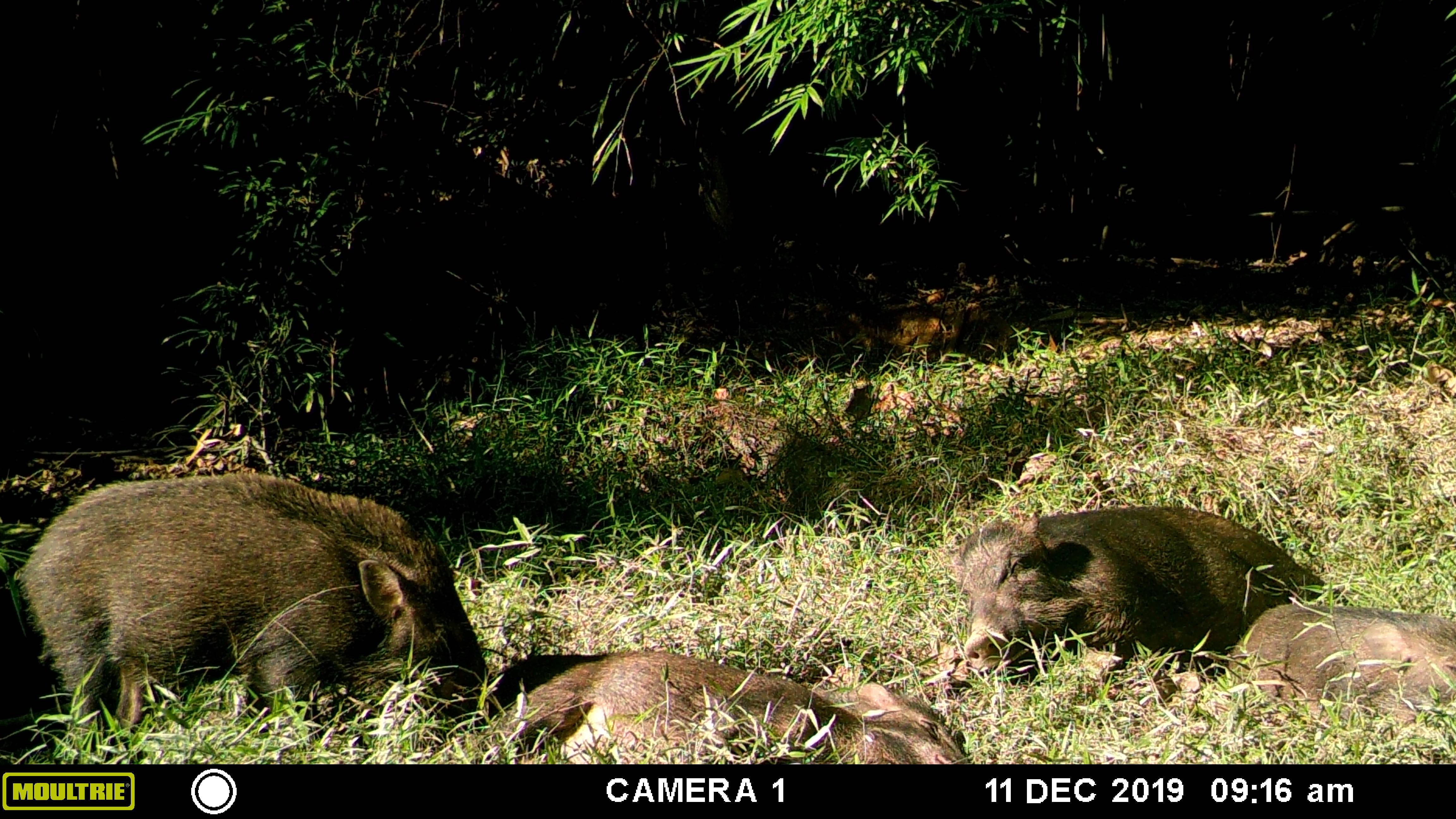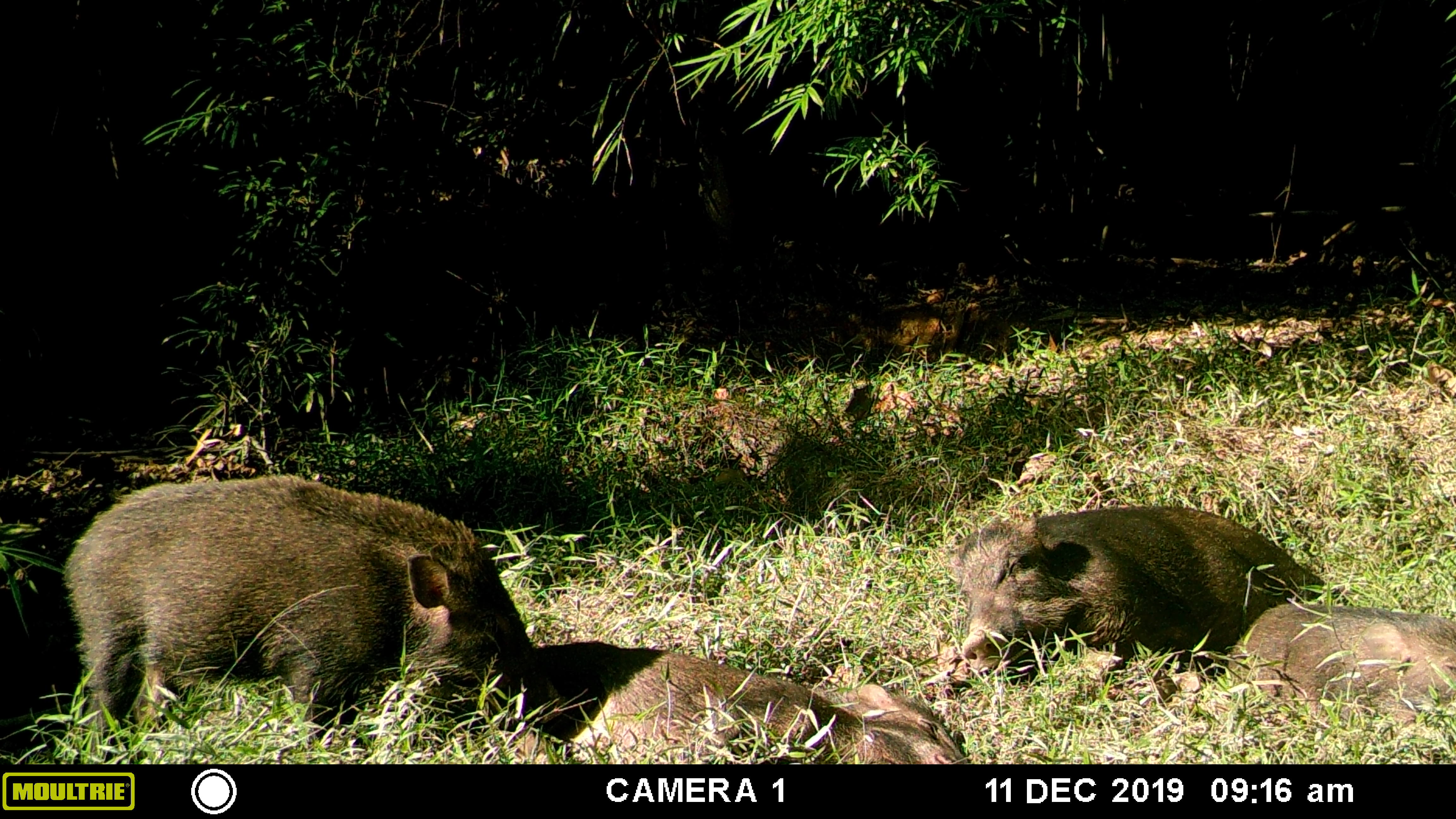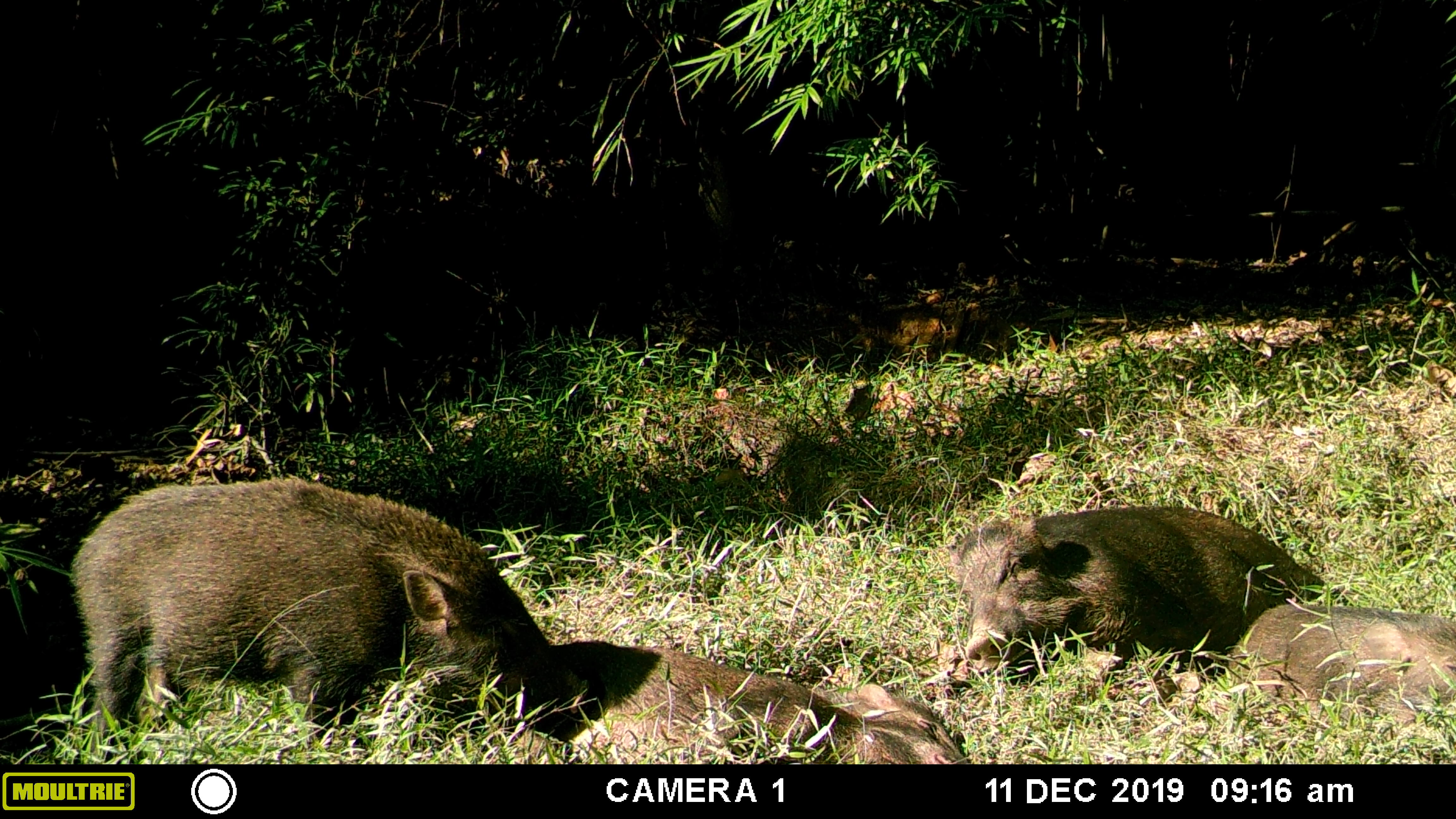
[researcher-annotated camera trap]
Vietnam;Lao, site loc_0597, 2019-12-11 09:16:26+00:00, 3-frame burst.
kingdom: Animalia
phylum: Chordata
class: Mammalia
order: Artiodactyla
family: Suidae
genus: Sus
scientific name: Sus scrofa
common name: eurasian wild pig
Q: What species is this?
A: Eurasian wild pig (Sus scrofa).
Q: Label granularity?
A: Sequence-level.